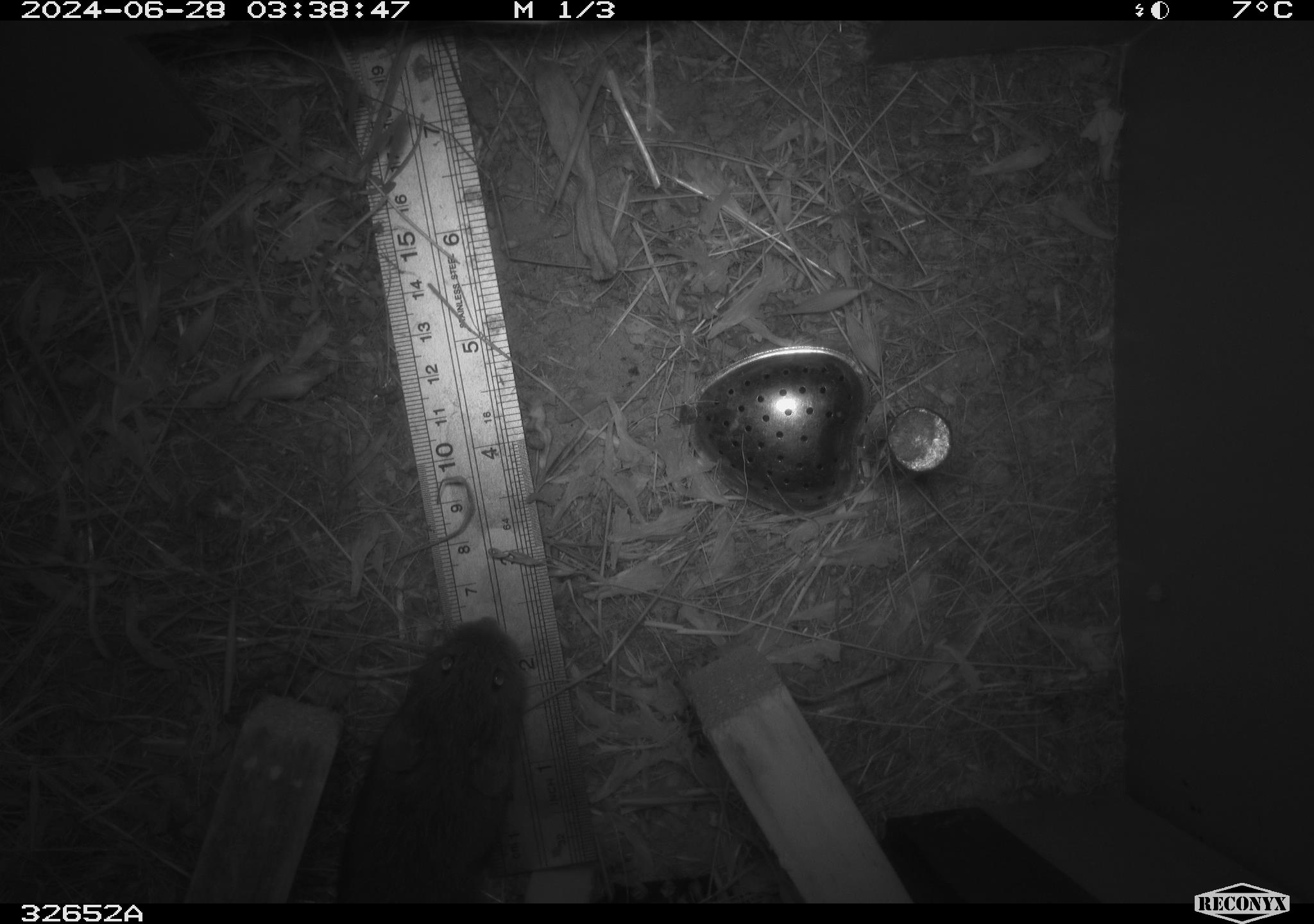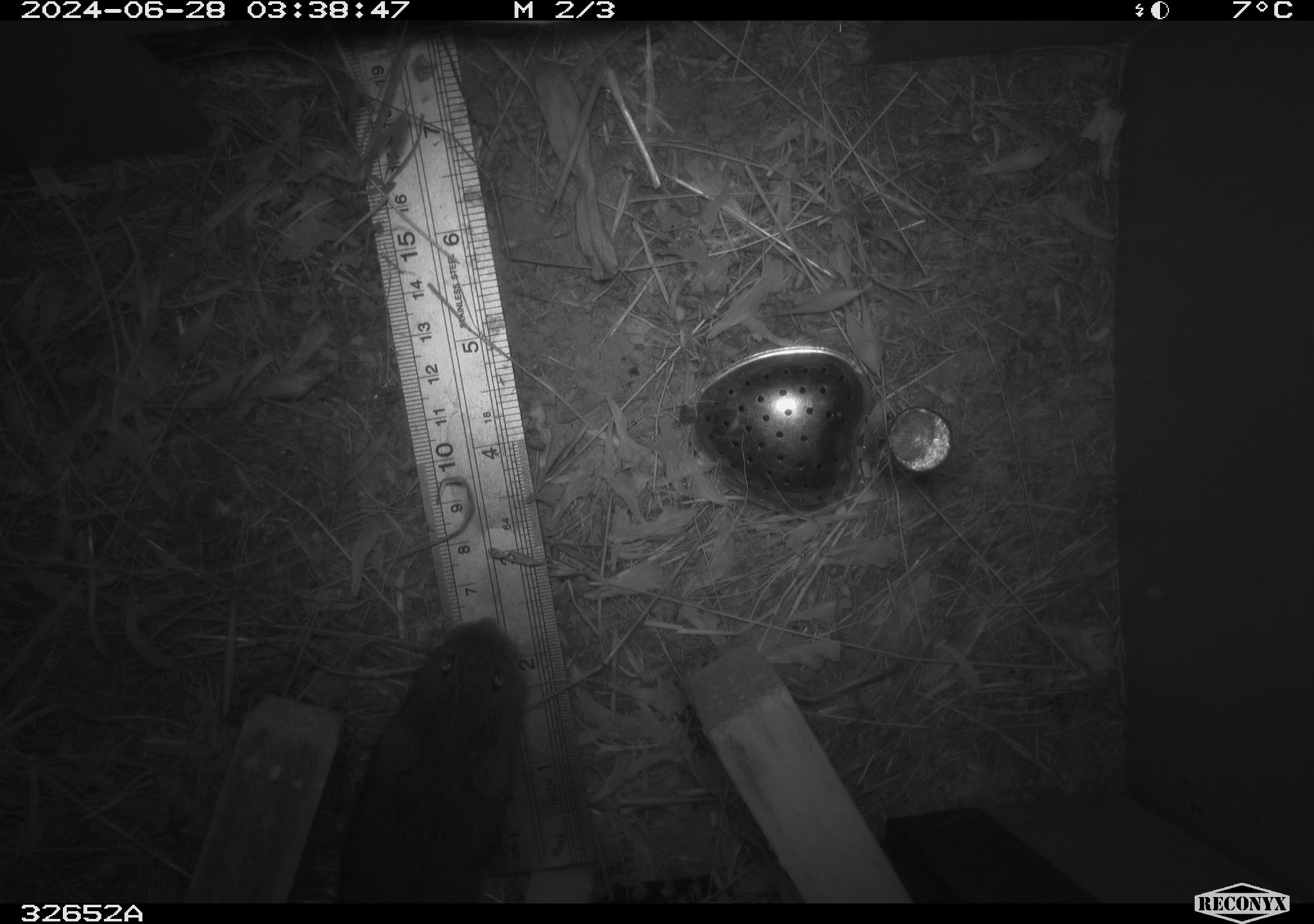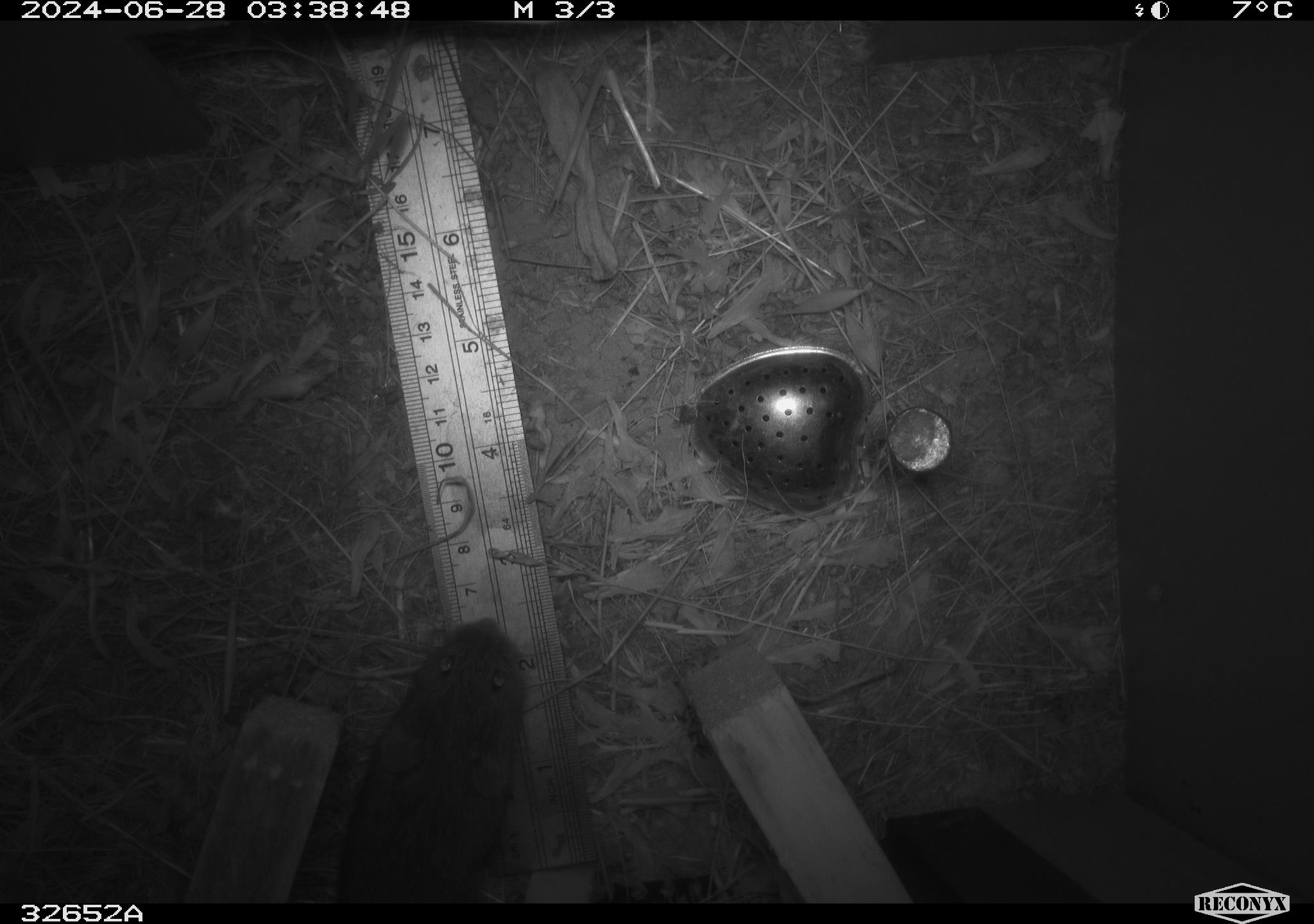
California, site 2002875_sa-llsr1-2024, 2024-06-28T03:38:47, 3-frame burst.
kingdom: Animalia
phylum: Chordata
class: Mammalia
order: Rodentia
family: Cricetidae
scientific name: Arvicolinae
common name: voles, lemmings, and muskrats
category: arvicolinae subfamily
Arvicolinae subfamily (voles, lemmings, and muskrats) (Arvicolinae).